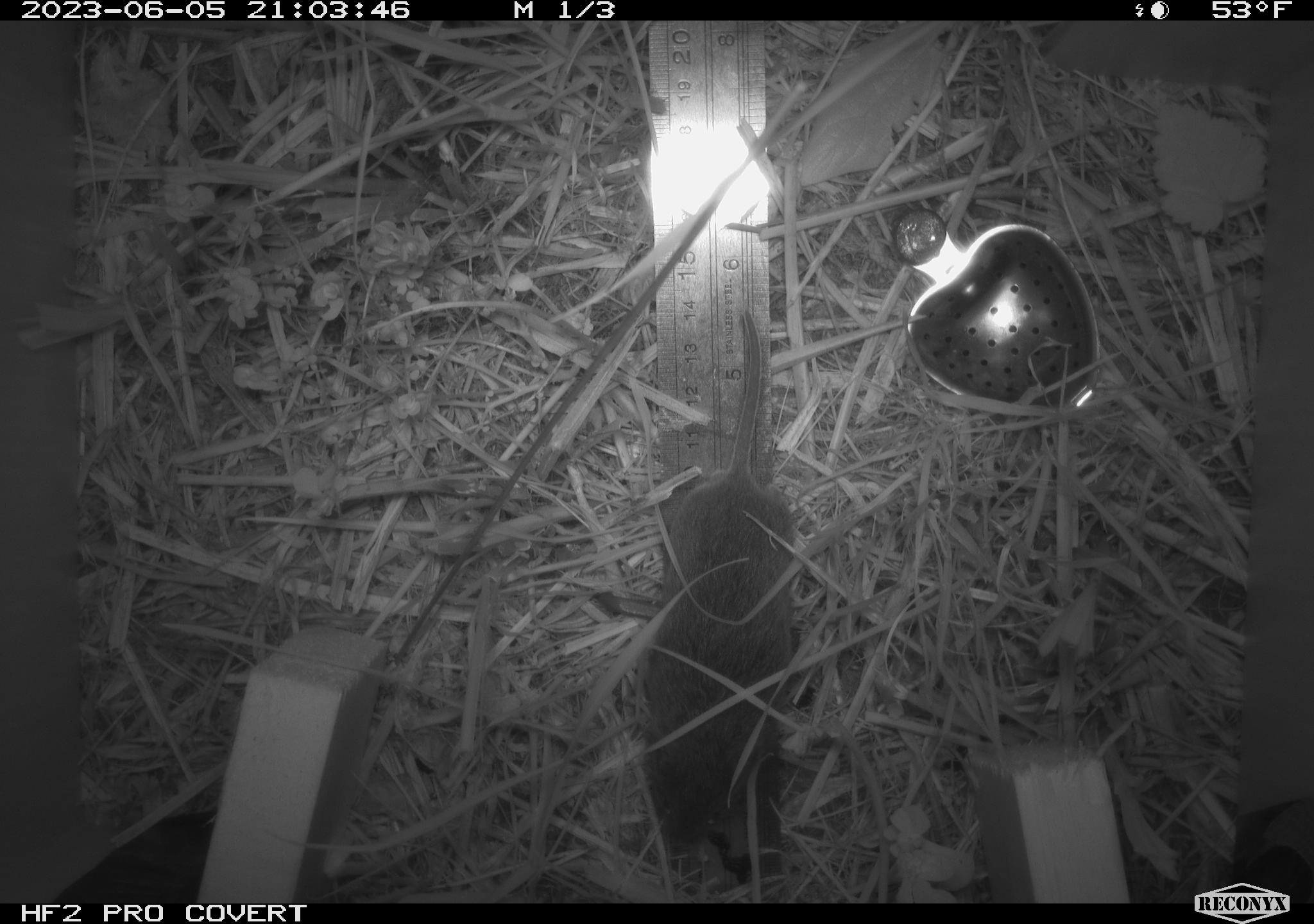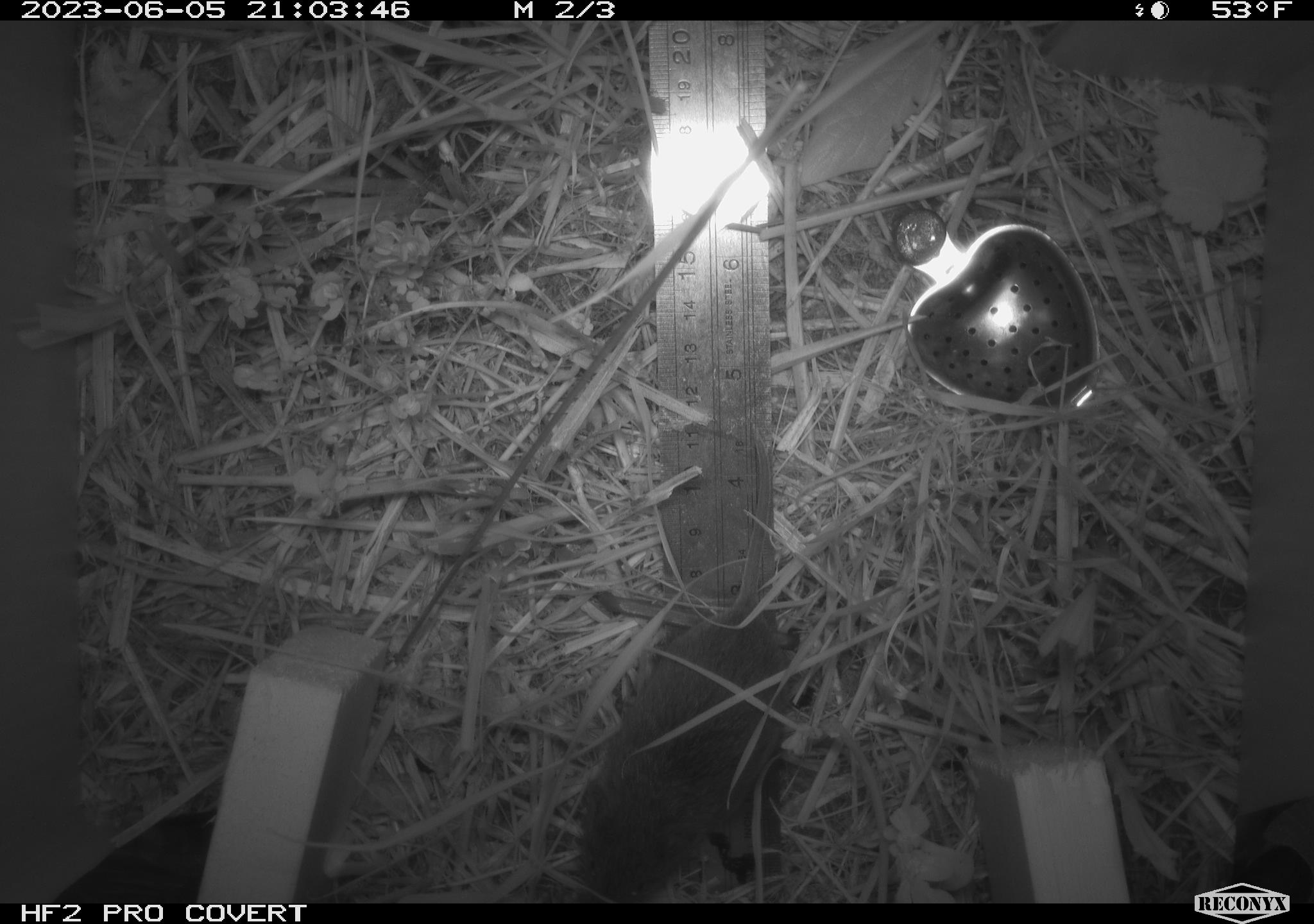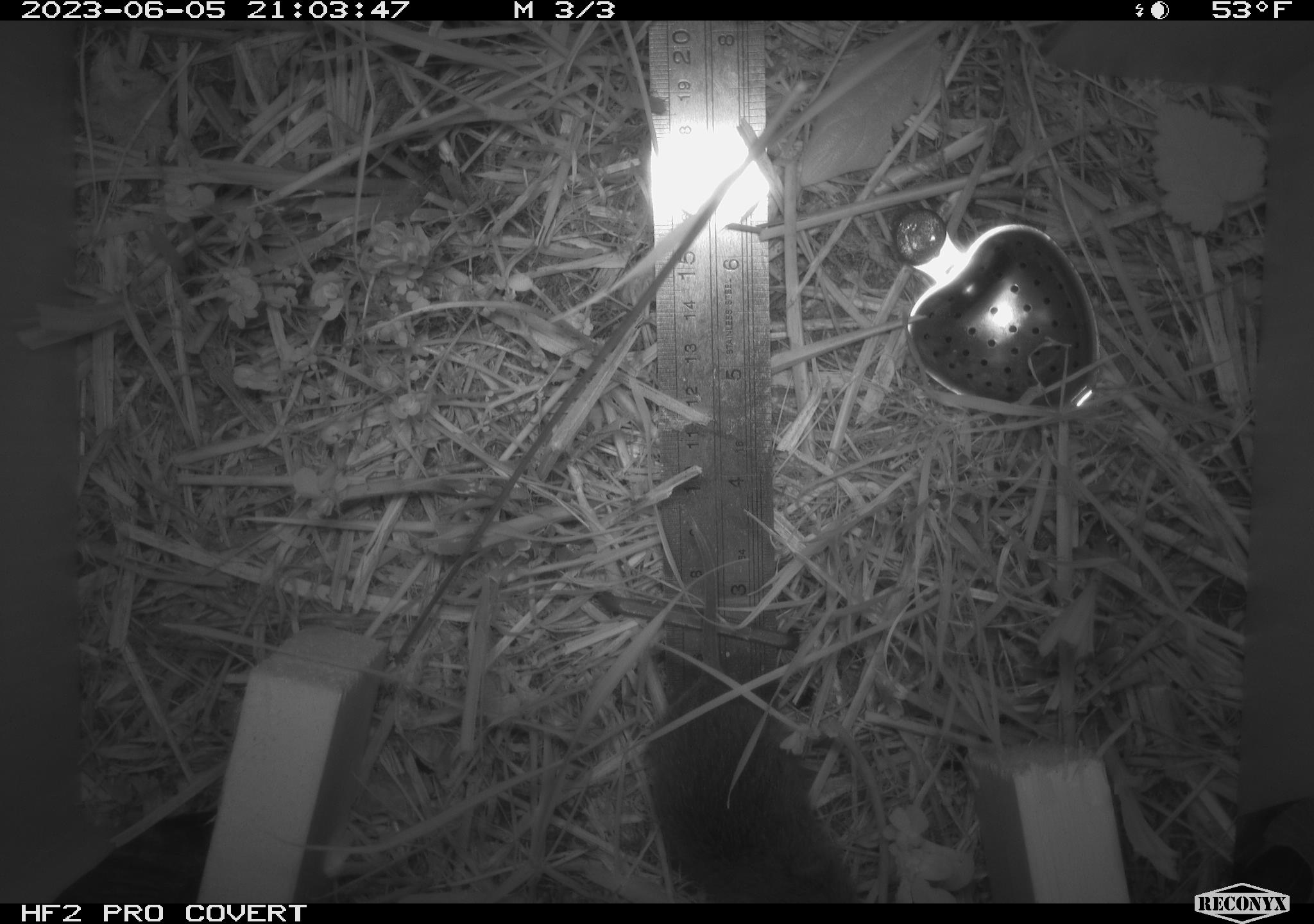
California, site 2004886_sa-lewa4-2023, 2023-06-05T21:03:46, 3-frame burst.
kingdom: Animalia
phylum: Chordata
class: Mammalia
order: Rodentia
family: Cricetidae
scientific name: Cricetidae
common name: hamsters, voles, lemmings, and allies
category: cricetidae family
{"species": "cricetidae family (hamsters, voles, lemmings, and allies) (Cricetidae)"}